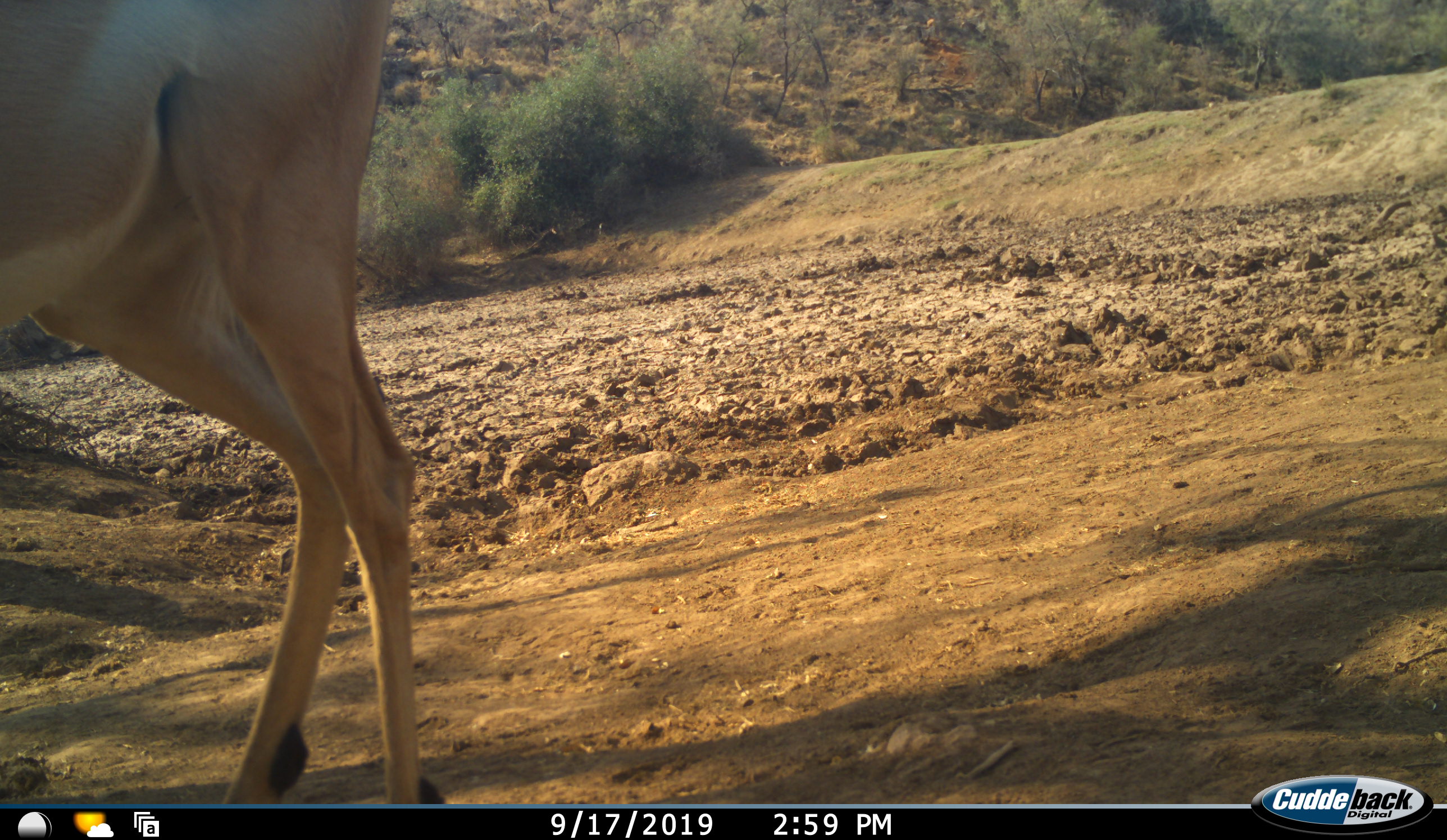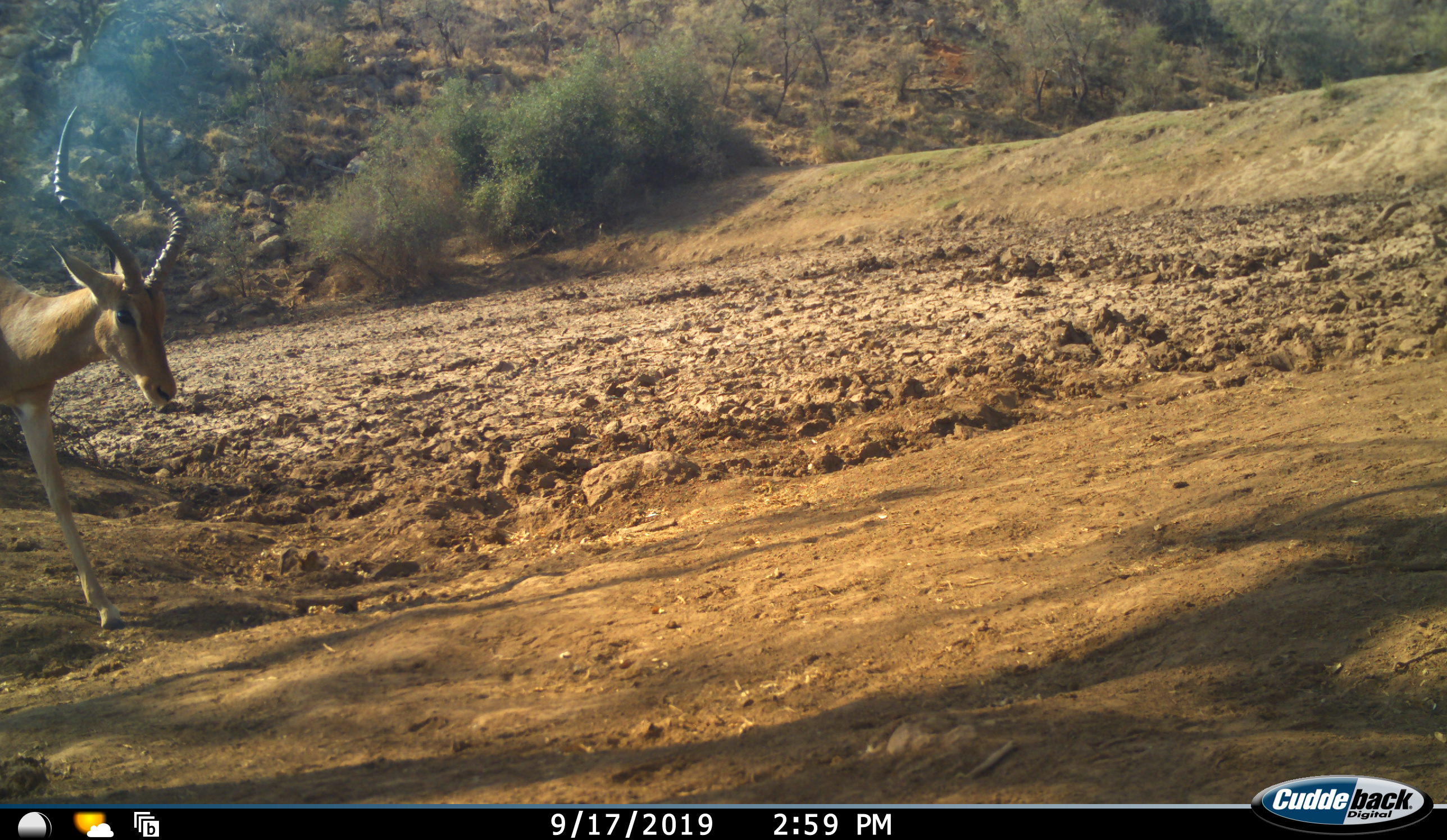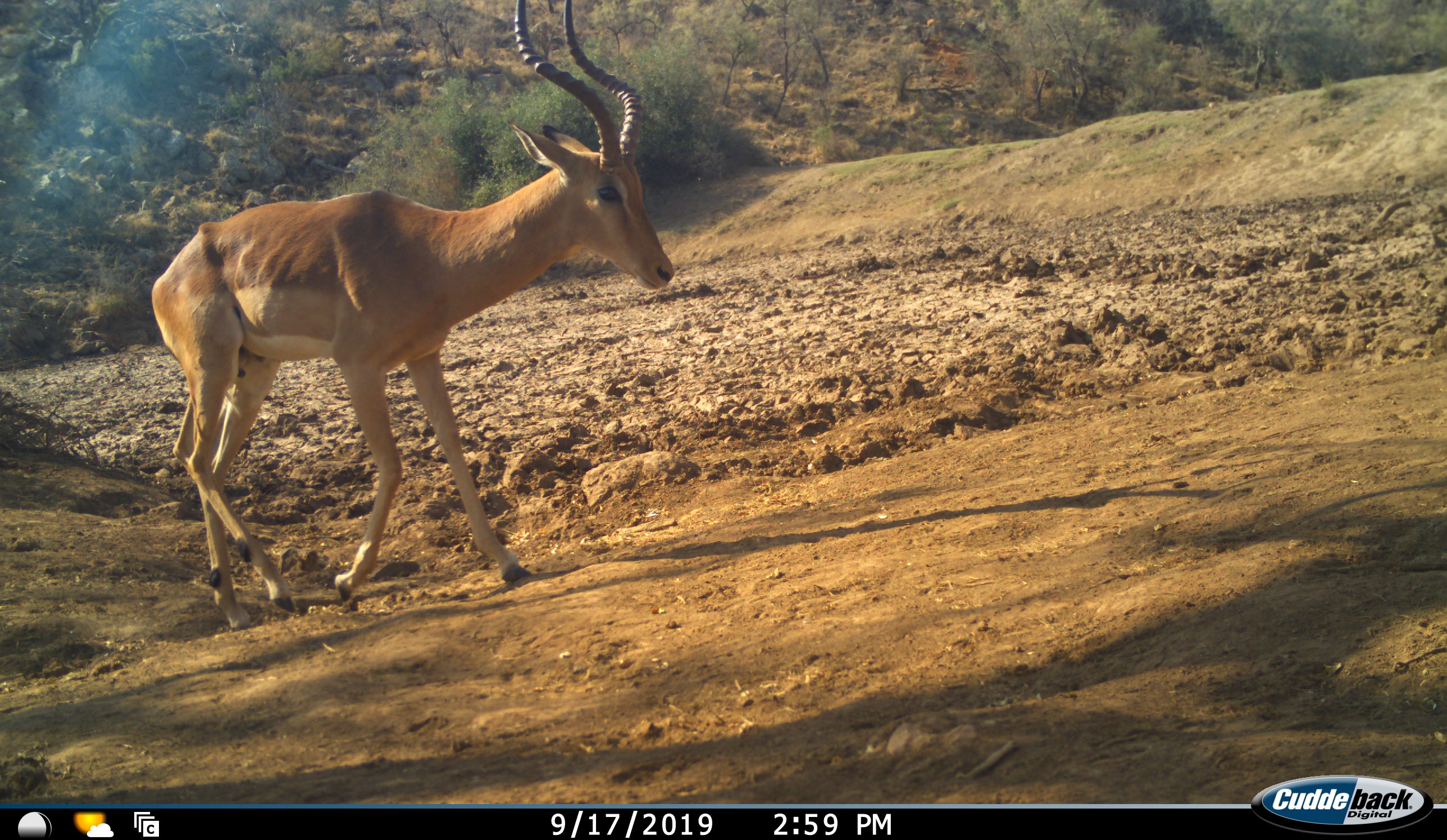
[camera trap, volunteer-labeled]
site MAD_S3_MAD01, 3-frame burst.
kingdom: Animalia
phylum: Chordata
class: Mammalia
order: Artiodactyla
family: Bovidae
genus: Aepyceros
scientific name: Aepyceros melampus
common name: impala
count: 2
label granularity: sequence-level